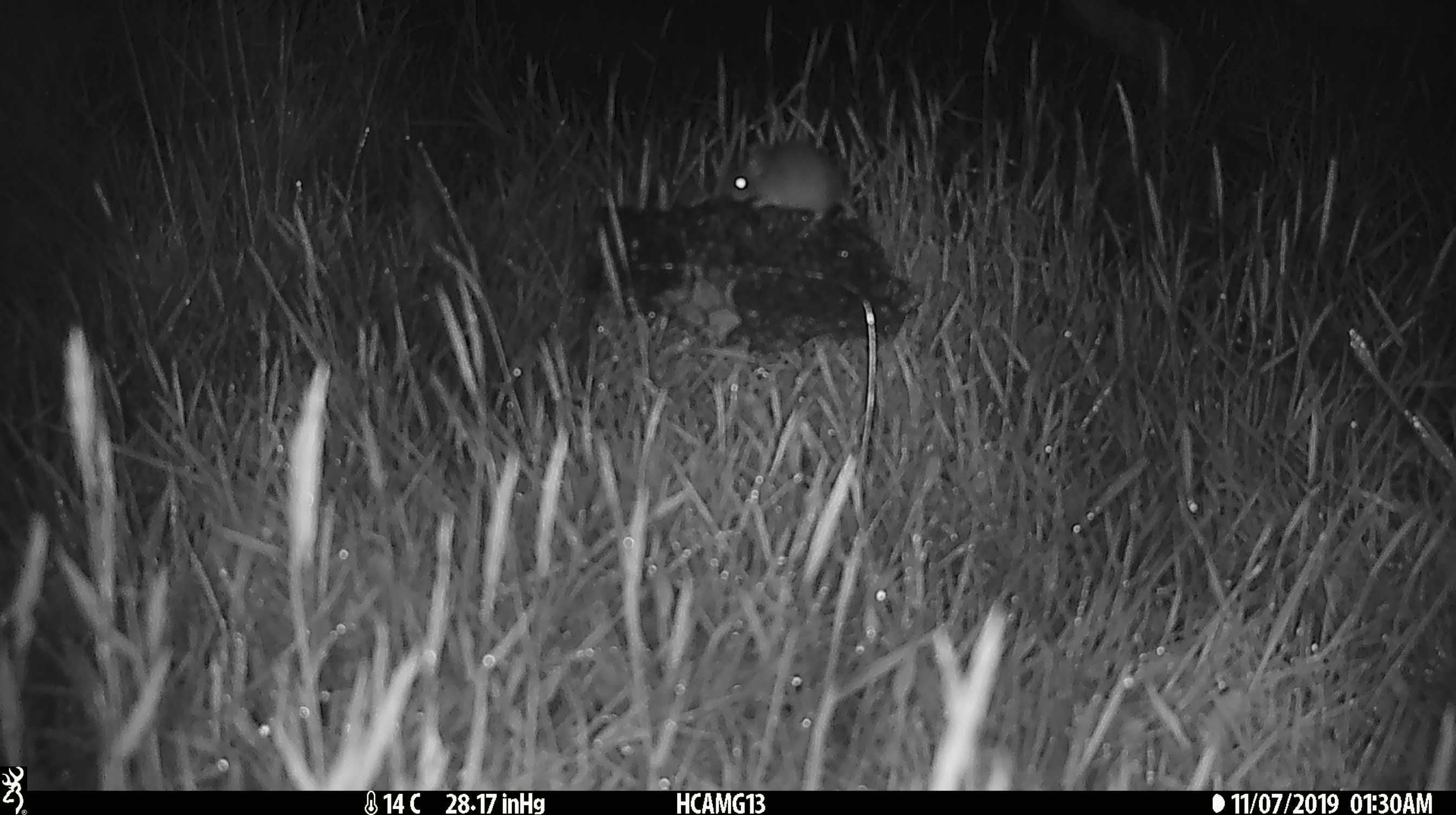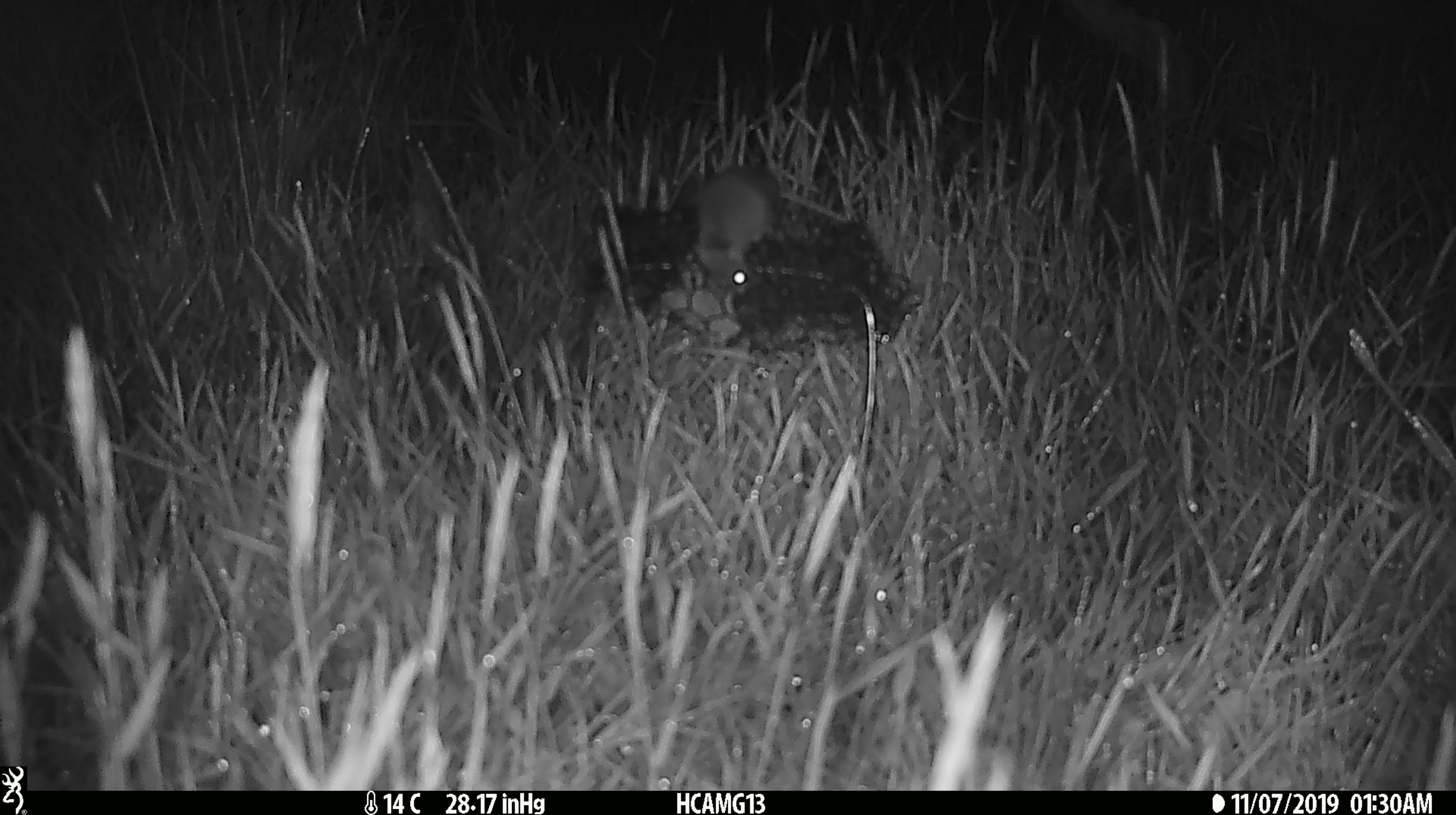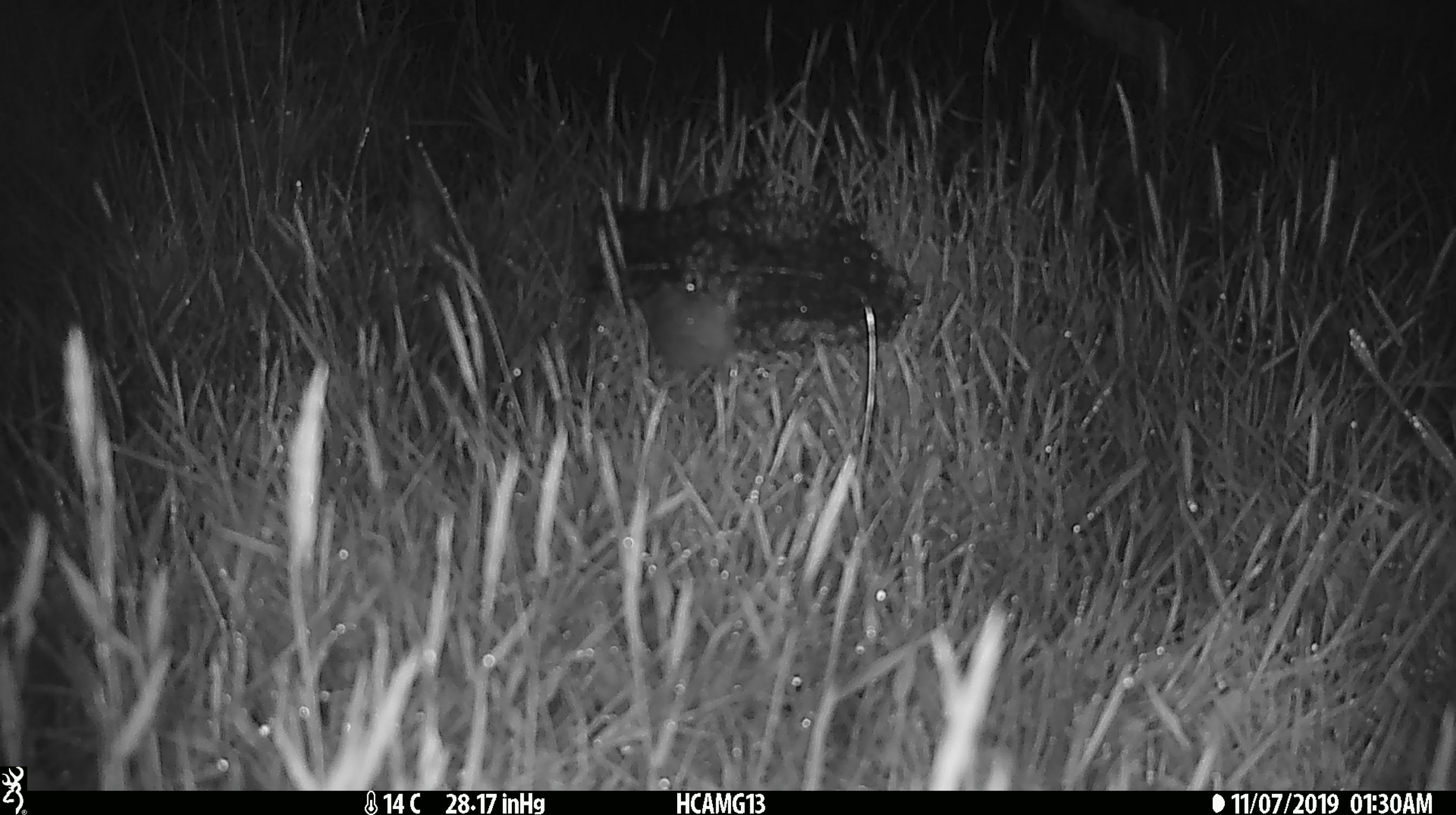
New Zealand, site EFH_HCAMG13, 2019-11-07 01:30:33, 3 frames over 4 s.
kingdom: Animalia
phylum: Chordata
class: Mammalia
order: Rodentia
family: Muridae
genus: Mus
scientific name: Mus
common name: mouse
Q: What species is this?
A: Mouse (Mus).